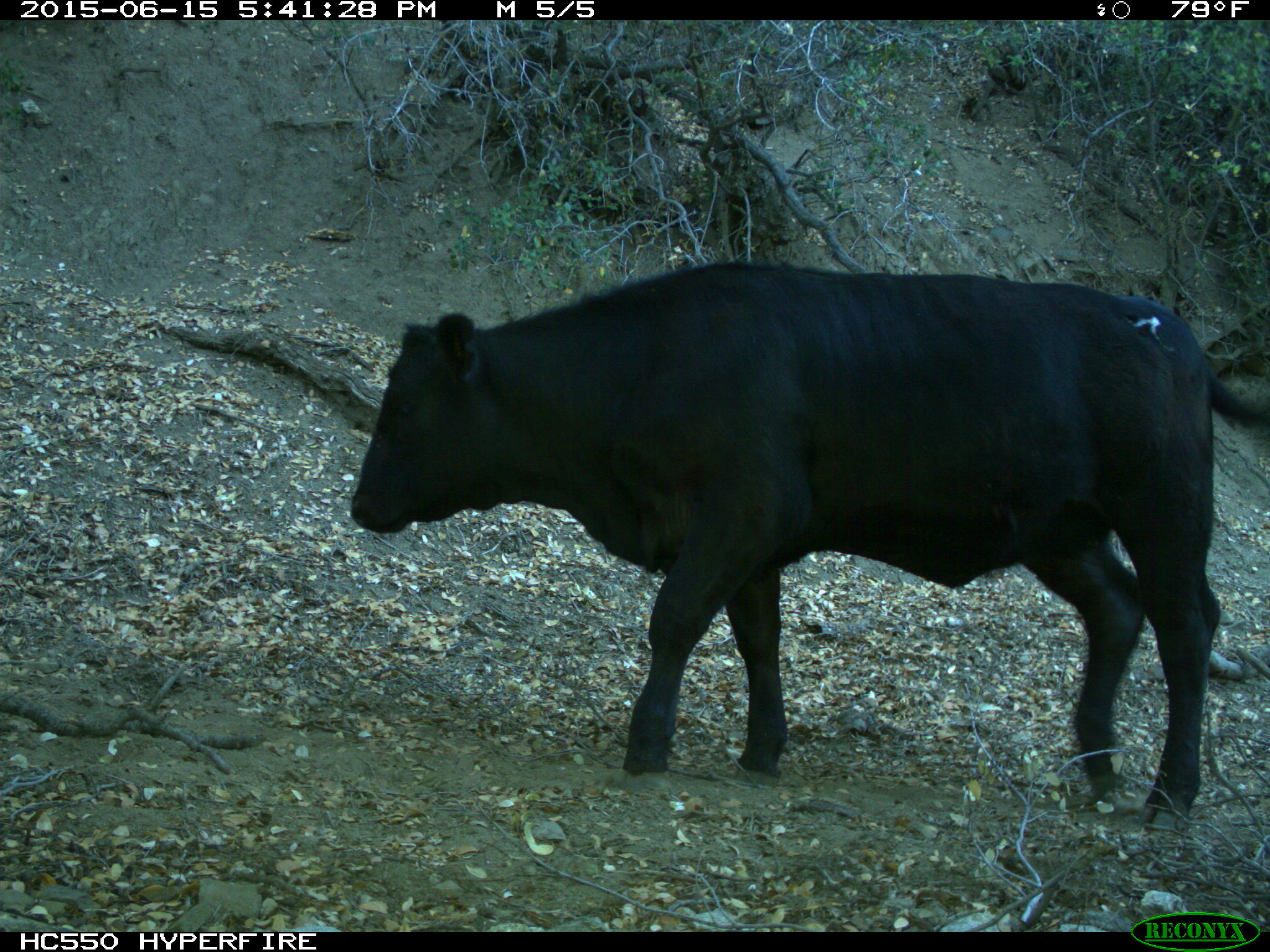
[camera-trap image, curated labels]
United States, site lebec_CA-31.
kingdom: Animalia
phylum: Chordata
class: Mammalia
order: Artiodactyla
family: Bovidae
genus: Bos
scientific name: Bos taurus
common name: domestic cow